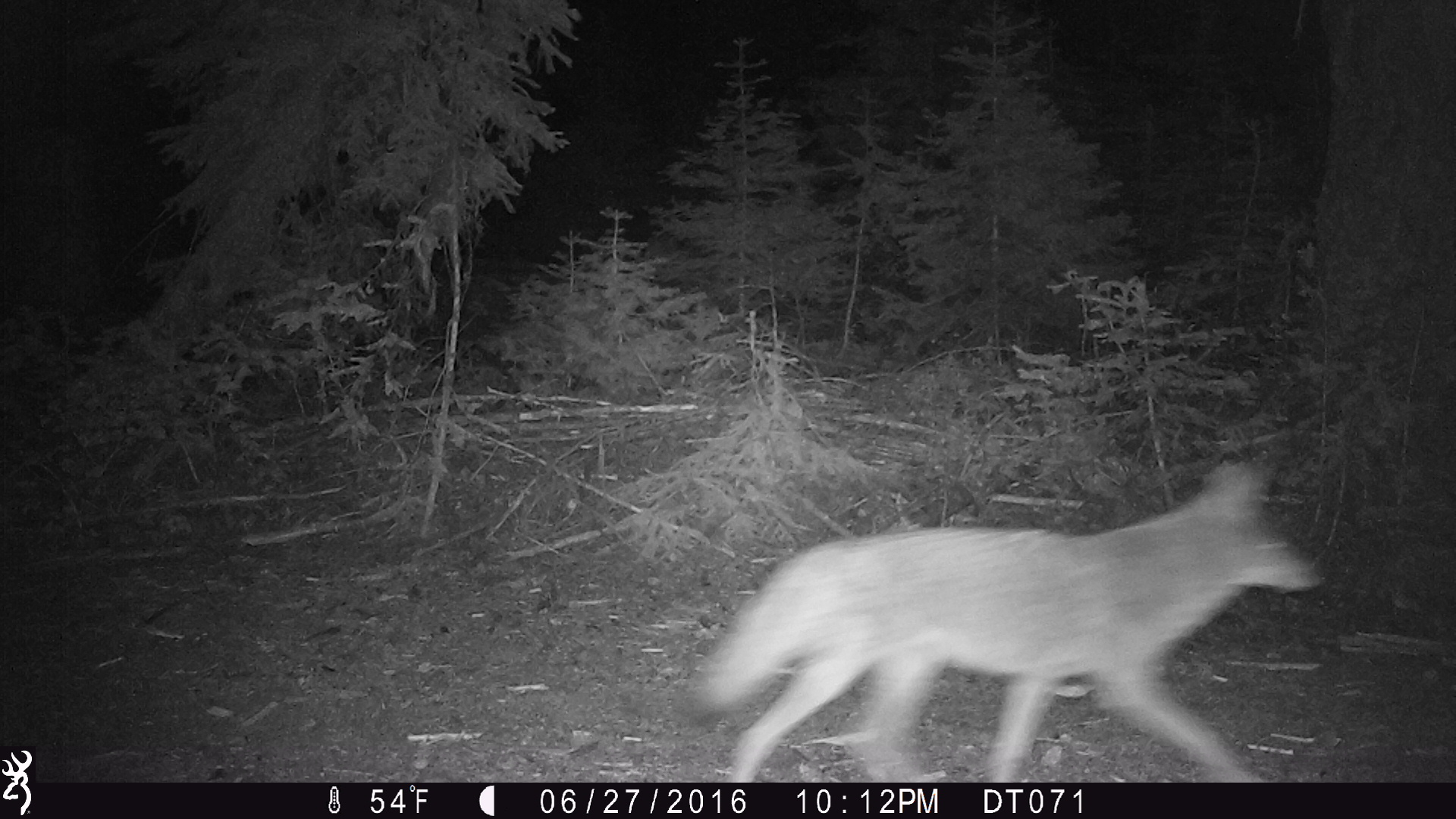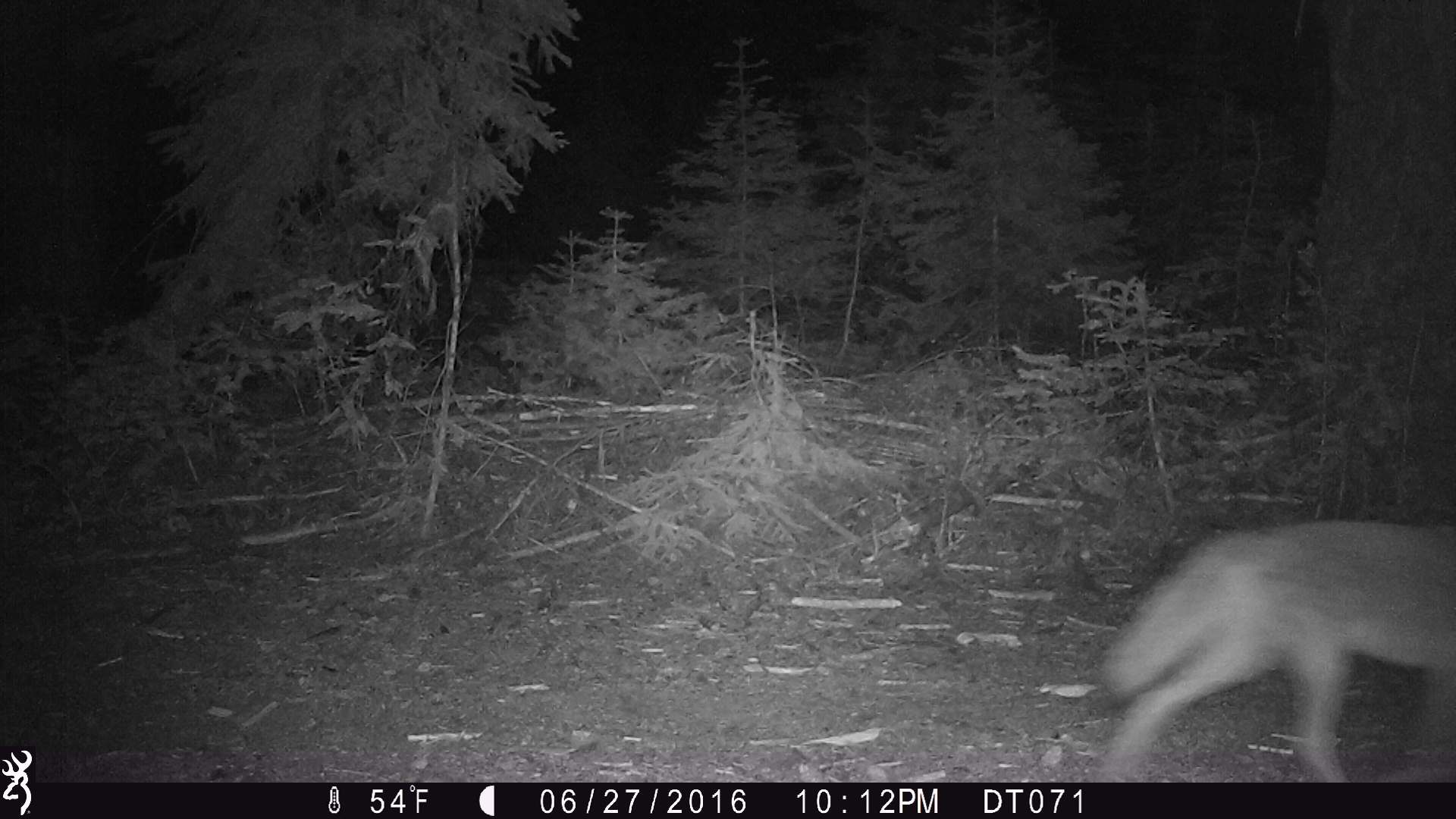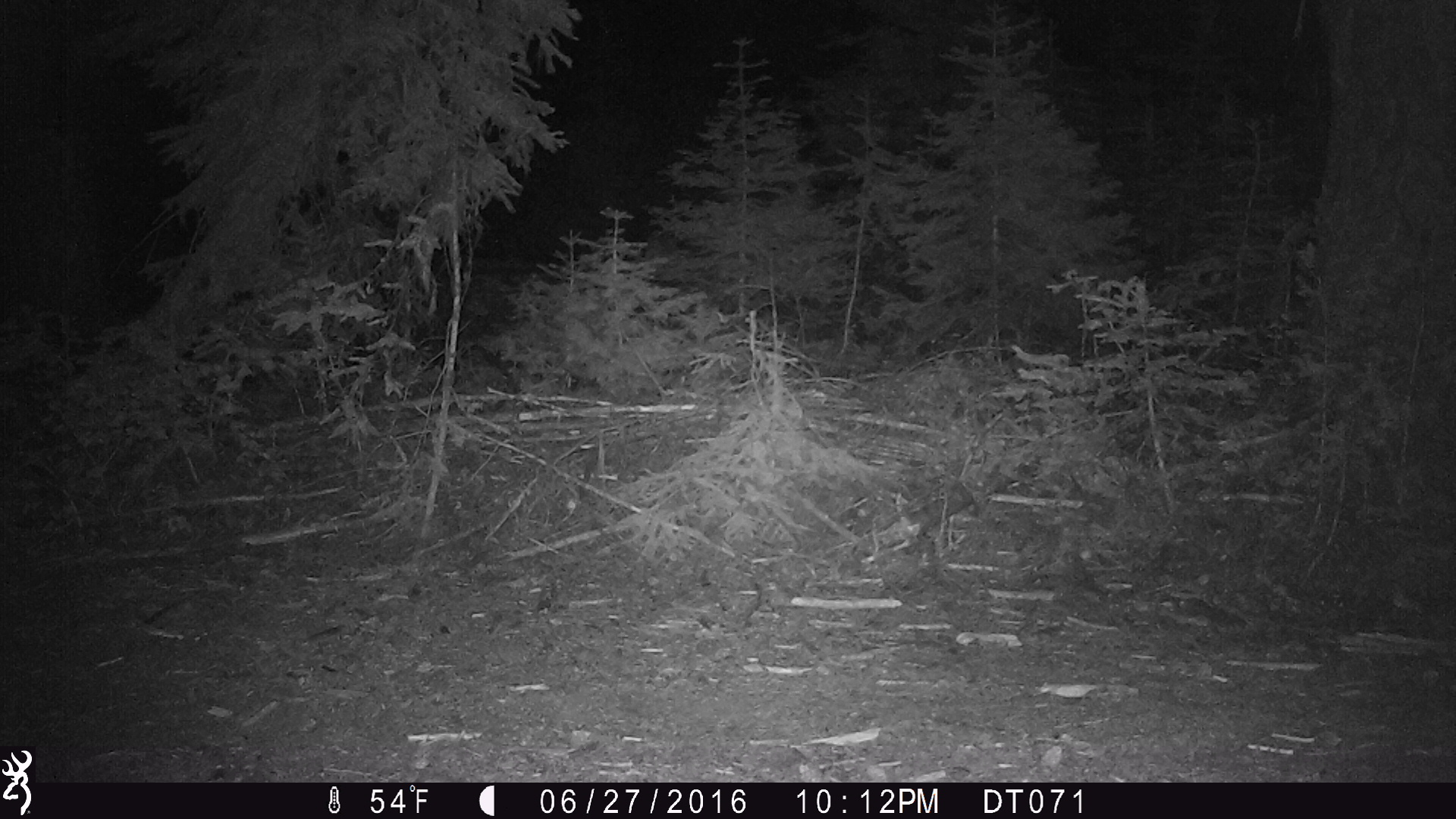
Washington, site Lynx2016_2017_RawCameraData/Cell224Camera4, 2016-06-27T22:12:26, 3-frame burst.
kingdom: Animalia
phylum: Chordata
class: Mammalia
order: Carnivora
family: Canidae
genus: Canis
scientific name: Canis latrans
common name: coyote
Canis latrans (coyote). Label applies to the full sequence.